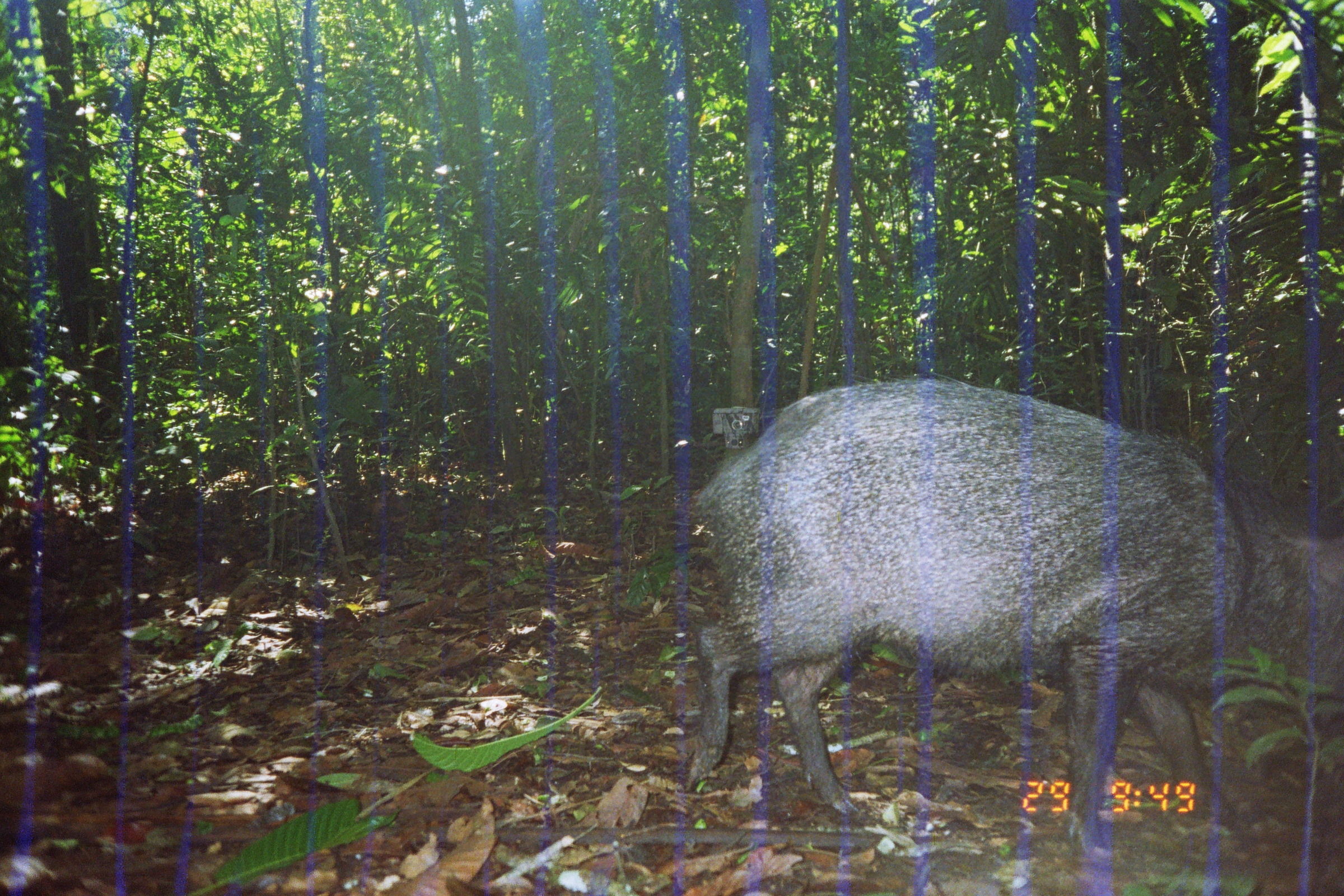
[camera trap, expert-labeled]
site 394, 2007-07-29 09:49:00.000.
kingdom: Animalia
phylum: Chordata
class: Mammalia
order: Artiodactyla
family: Tayassuidae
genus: Pecari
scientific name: Pecari tajacu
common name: collared peccary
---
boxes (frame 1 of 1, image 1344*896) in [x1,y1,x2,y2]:
pecari tajacu: [675,372,1344,856]